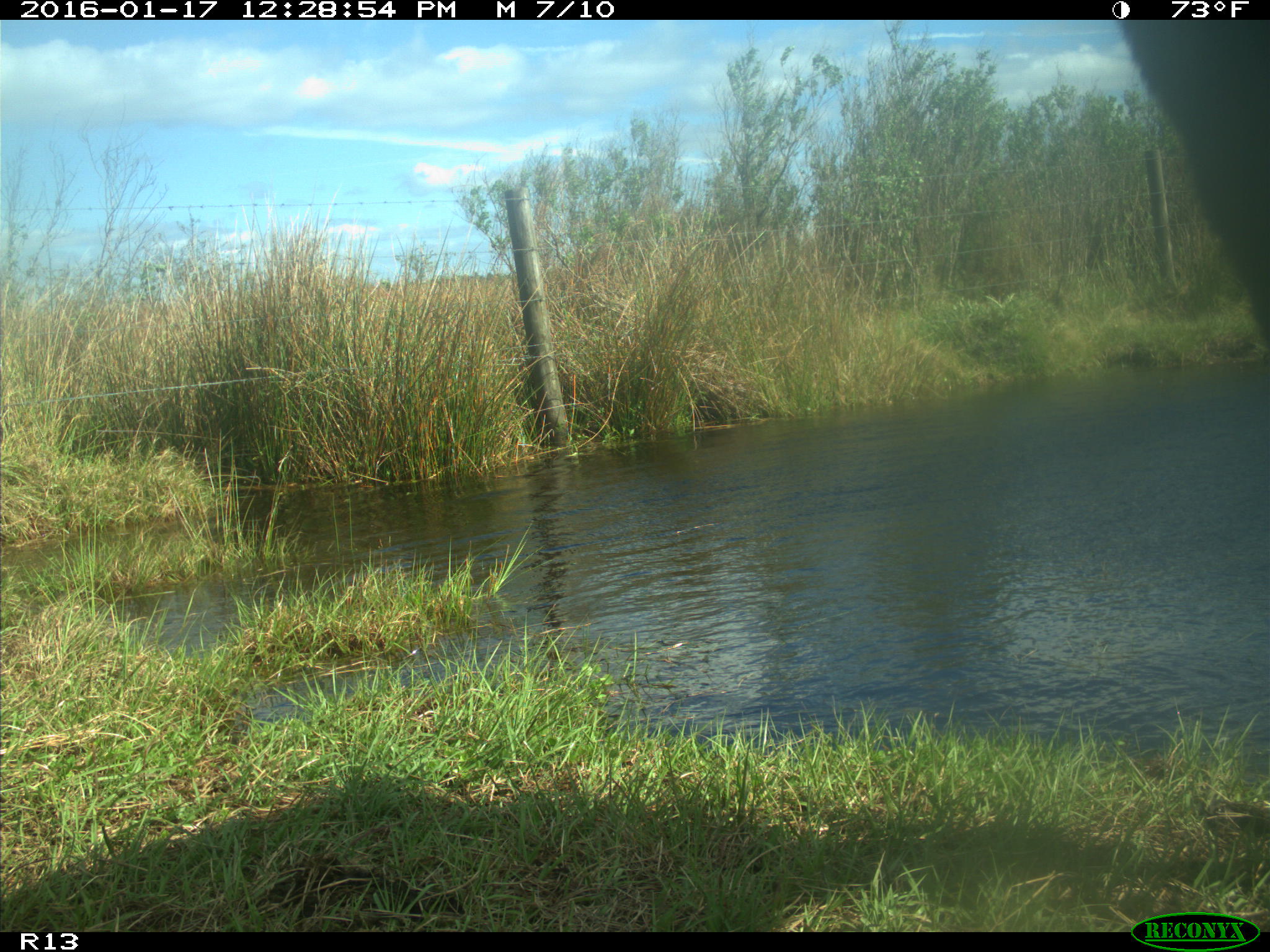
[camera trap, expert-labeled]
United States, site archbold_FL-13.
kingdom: Animalia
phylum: Chordata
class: Mammalia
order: Artiodactyla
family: Bovidae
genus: Bos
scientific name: Bos taurus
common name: domestic cow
Bos taurus (domestic cow).